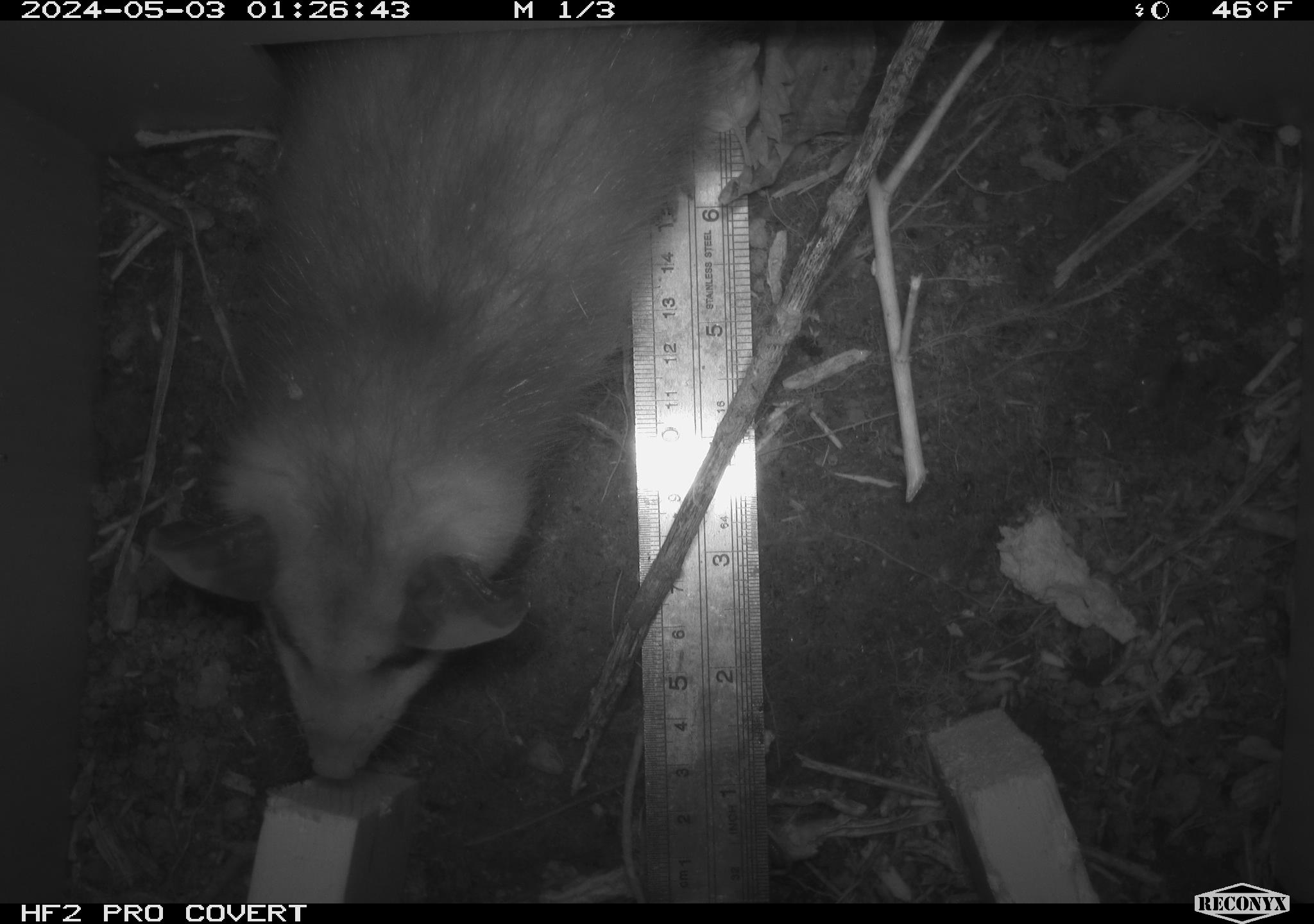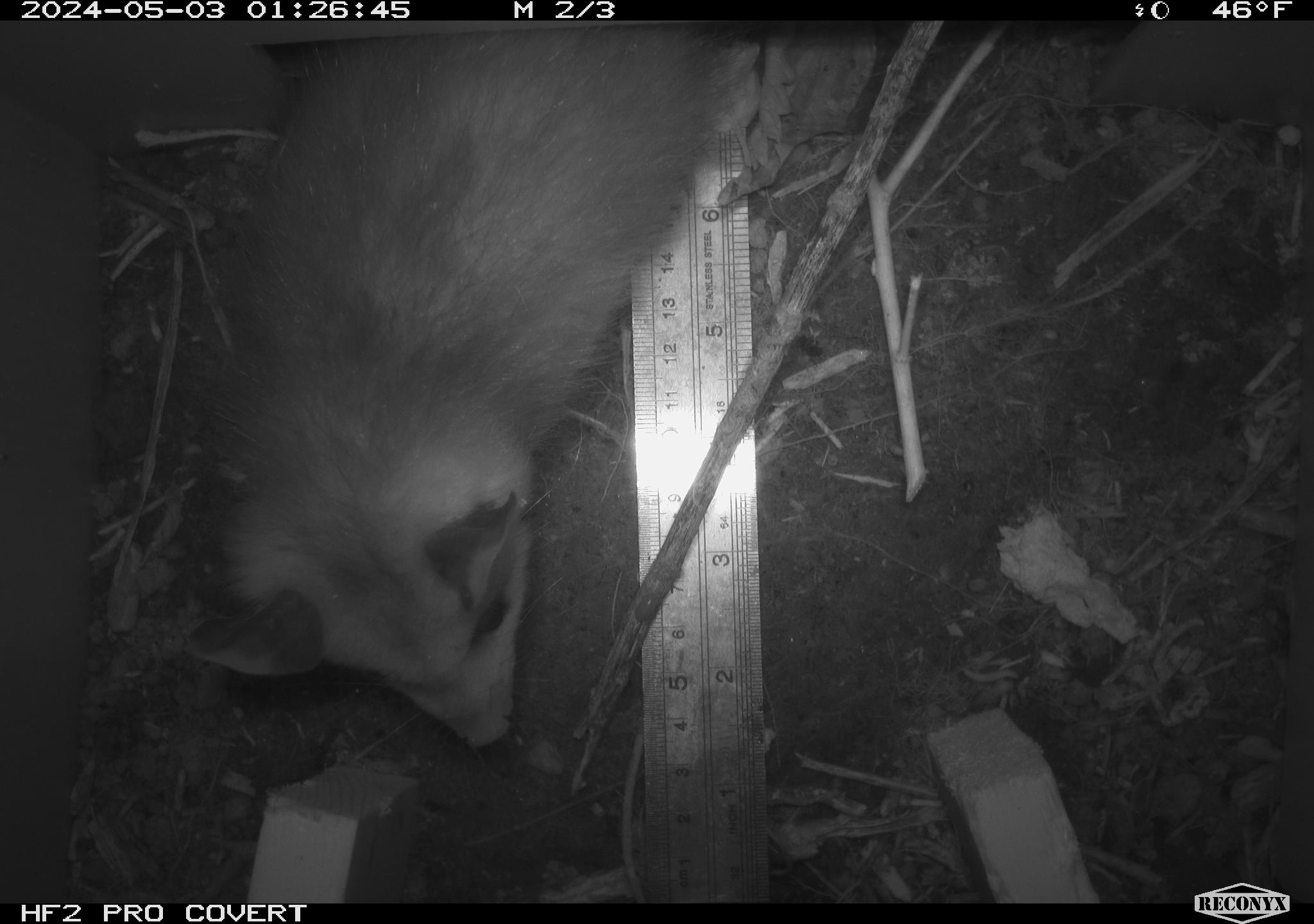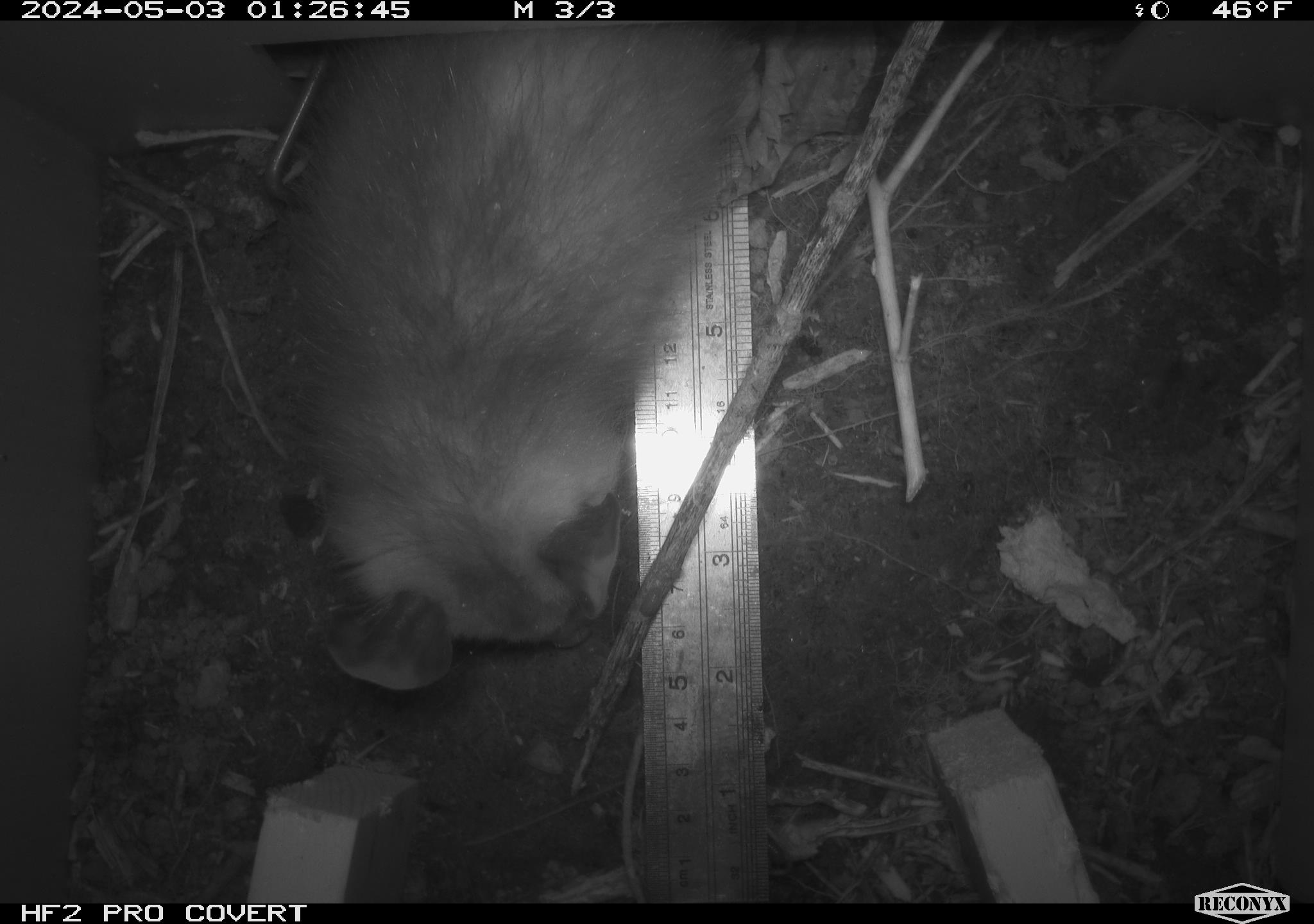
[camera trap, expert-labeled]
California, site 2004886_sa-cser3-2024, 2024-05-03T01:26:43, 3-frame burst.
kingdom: Animalia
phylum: Chordata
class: Mammalia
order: Didelphimorphia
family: Didelphidae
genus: Didelphis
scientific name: Didelphis virginiana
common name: virginia opossum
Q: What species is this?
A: Virginia opossum (Didelphis virginiana).